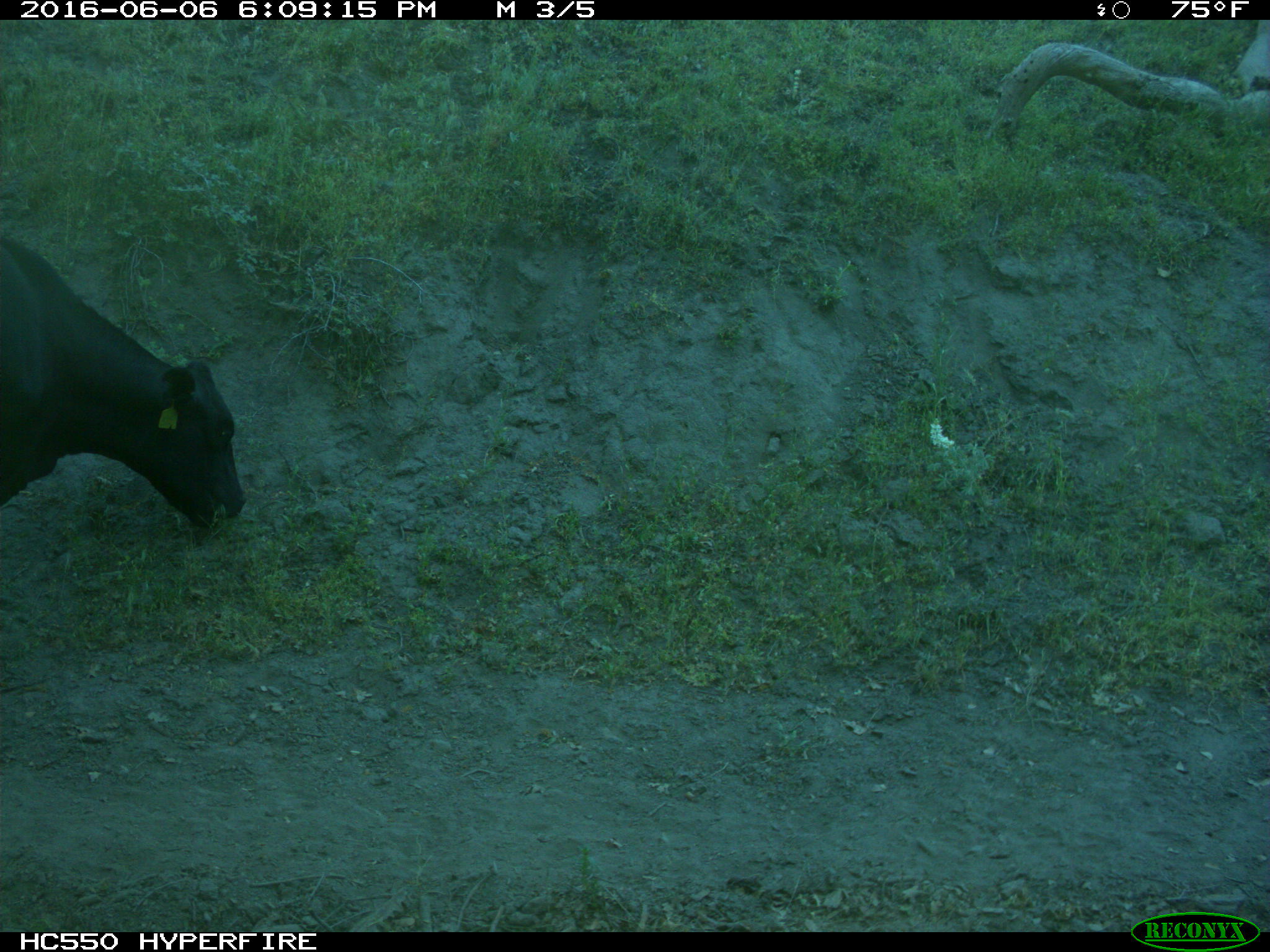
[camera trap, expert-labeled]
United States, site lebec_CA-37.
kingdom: Animalia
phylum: Chordata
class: Mammalia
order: Artiodactyla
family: Bovidae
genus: Bos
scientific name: Bos taurus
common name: domestic cow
Bos taurus (domestic cow).